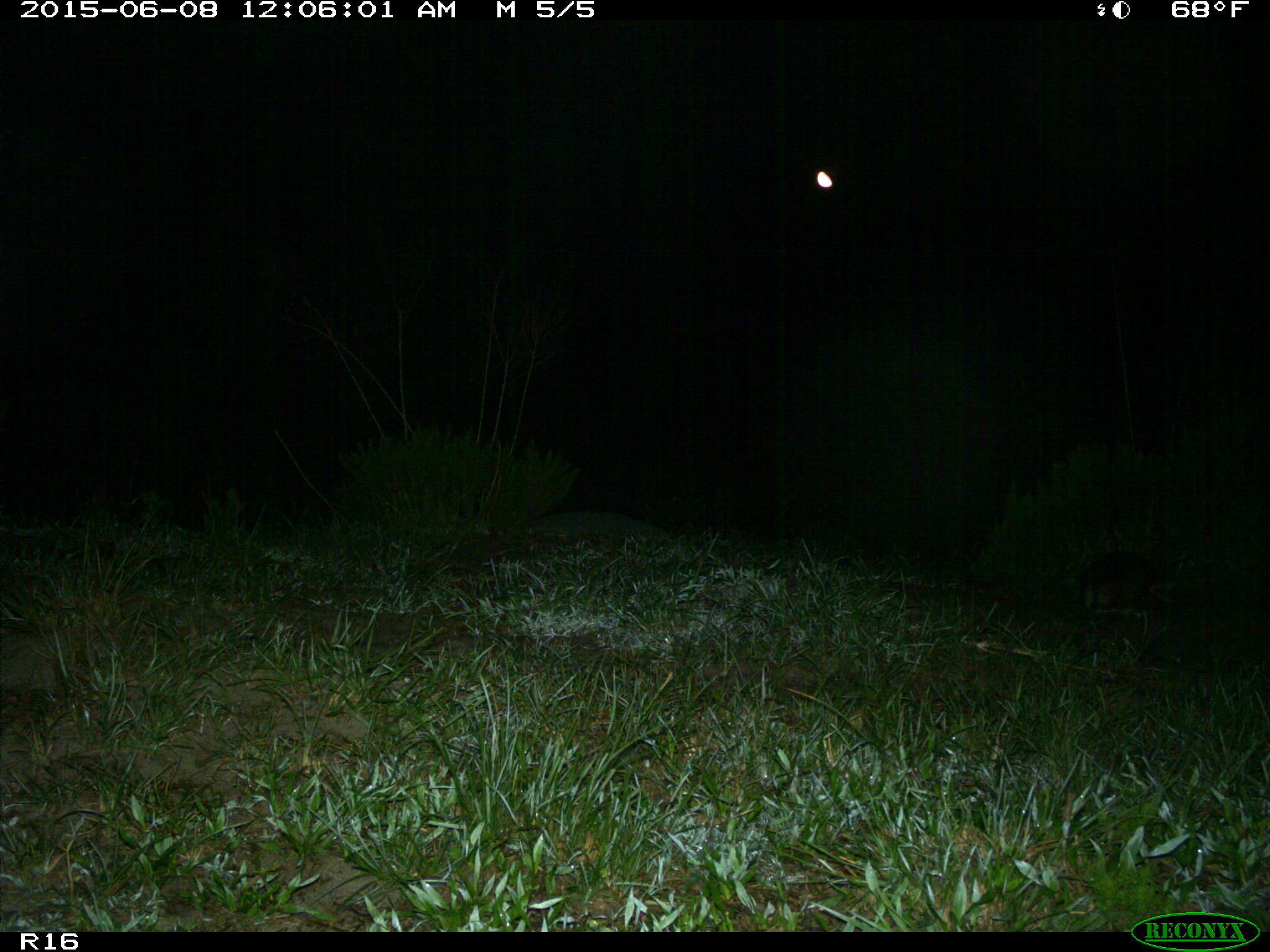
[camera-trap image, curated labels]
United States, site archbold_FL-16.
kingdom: Animalia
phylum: Chordata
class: Mammalia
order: Cingulata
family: Dasypodidae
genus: Dasypus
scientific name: Dasypus novemcinctus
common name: nine-banded armadillo